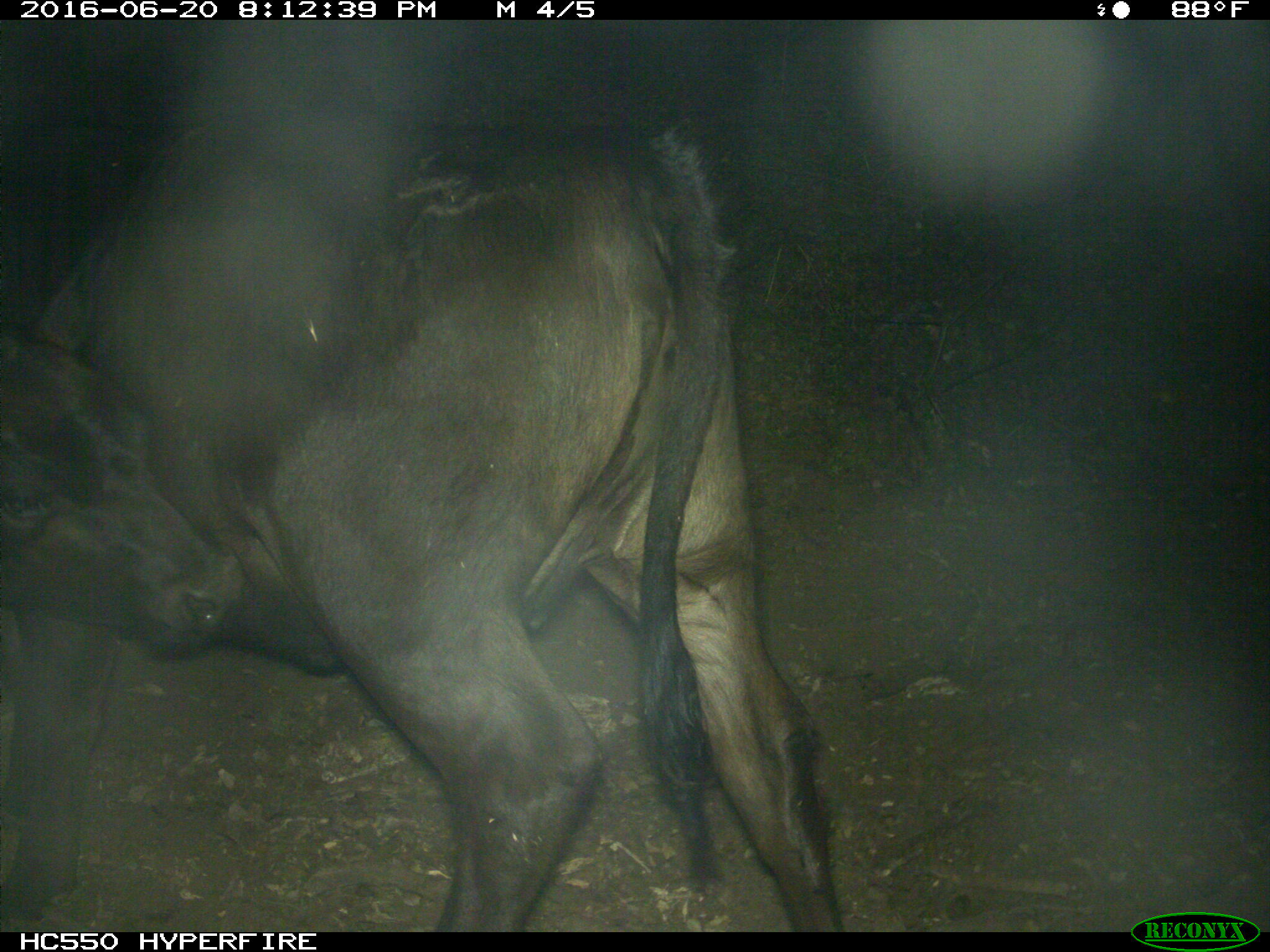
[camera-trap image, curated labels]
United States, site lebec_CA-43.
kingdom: Animalia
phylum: Chordata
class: Mammalia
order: Artiodactyla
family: Bovidae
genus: Bos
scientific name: Bos taurus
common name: domestic cow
Bos taurus (domestic cow).